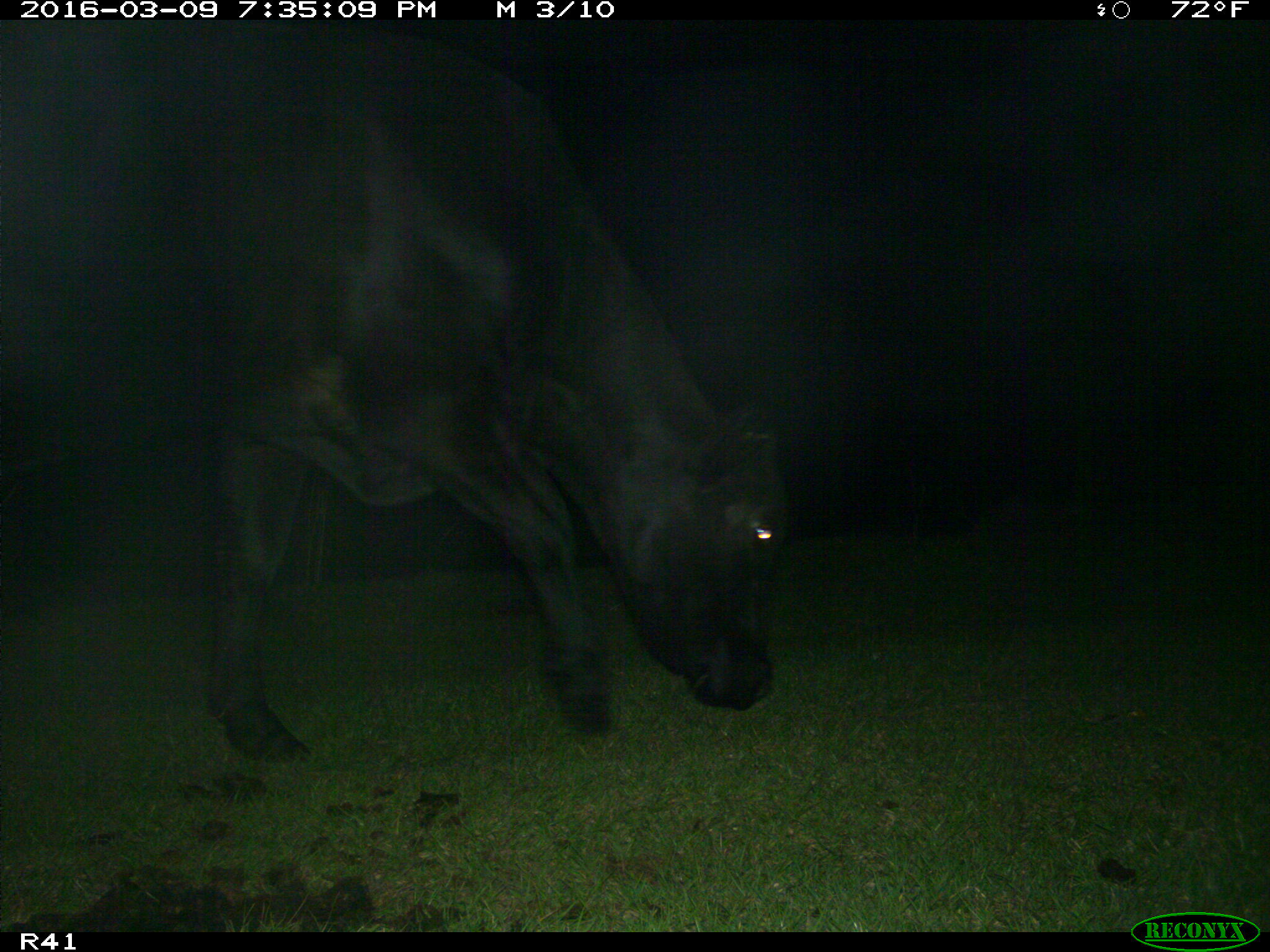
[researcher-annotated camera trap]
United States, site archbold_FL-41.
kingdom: Animalia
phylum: Chordata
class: Mammalia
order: Artiodactyla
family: Bovidae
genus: Bos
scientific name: Bos taurus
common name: domestic cow